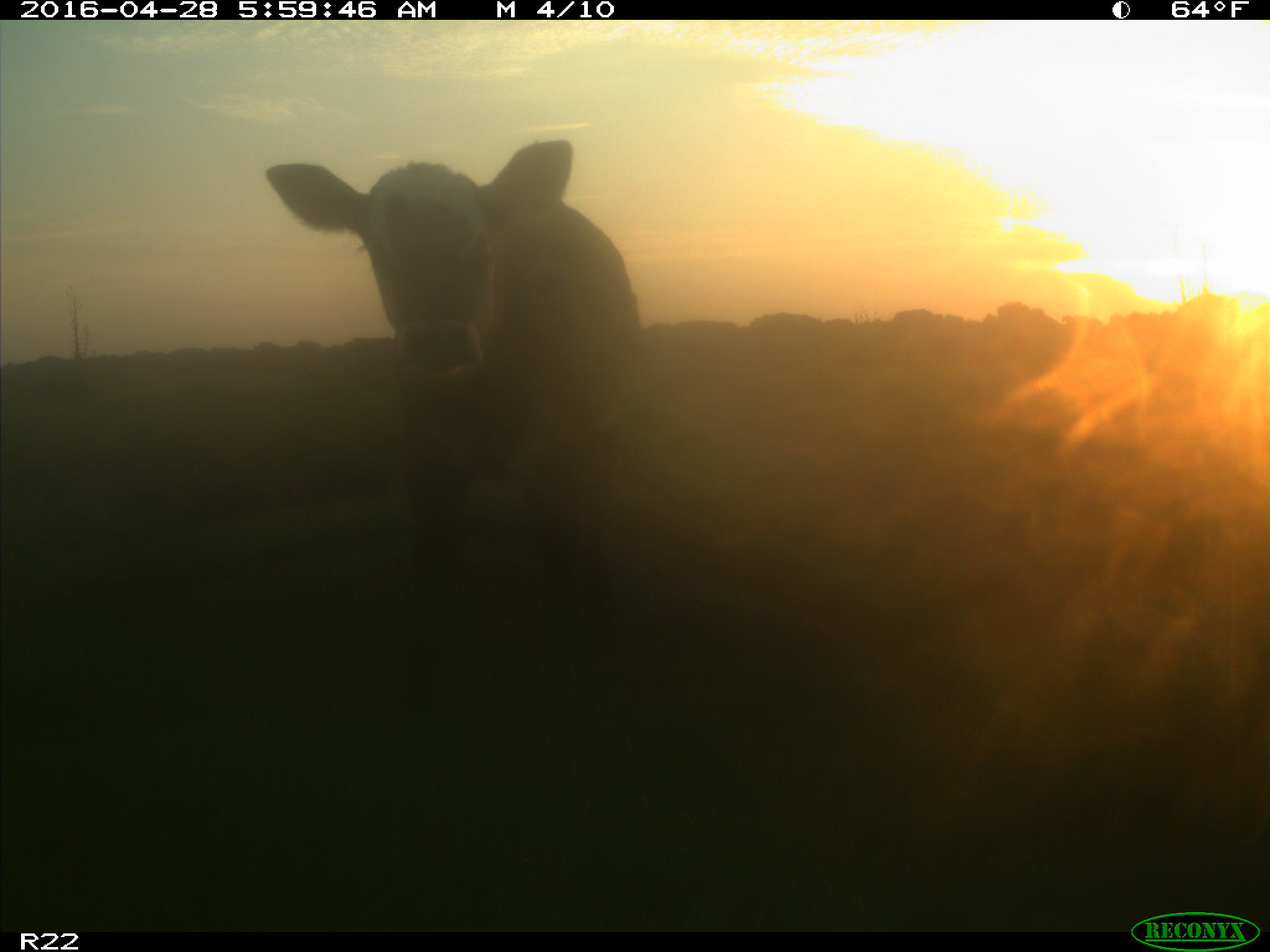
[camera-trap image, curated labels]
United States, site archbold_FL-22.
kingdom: Animalia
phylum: Chordata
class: Mammalia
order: Artiodactyla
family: Bovidae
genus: Bos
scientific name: Bos taurus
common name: domestic cow